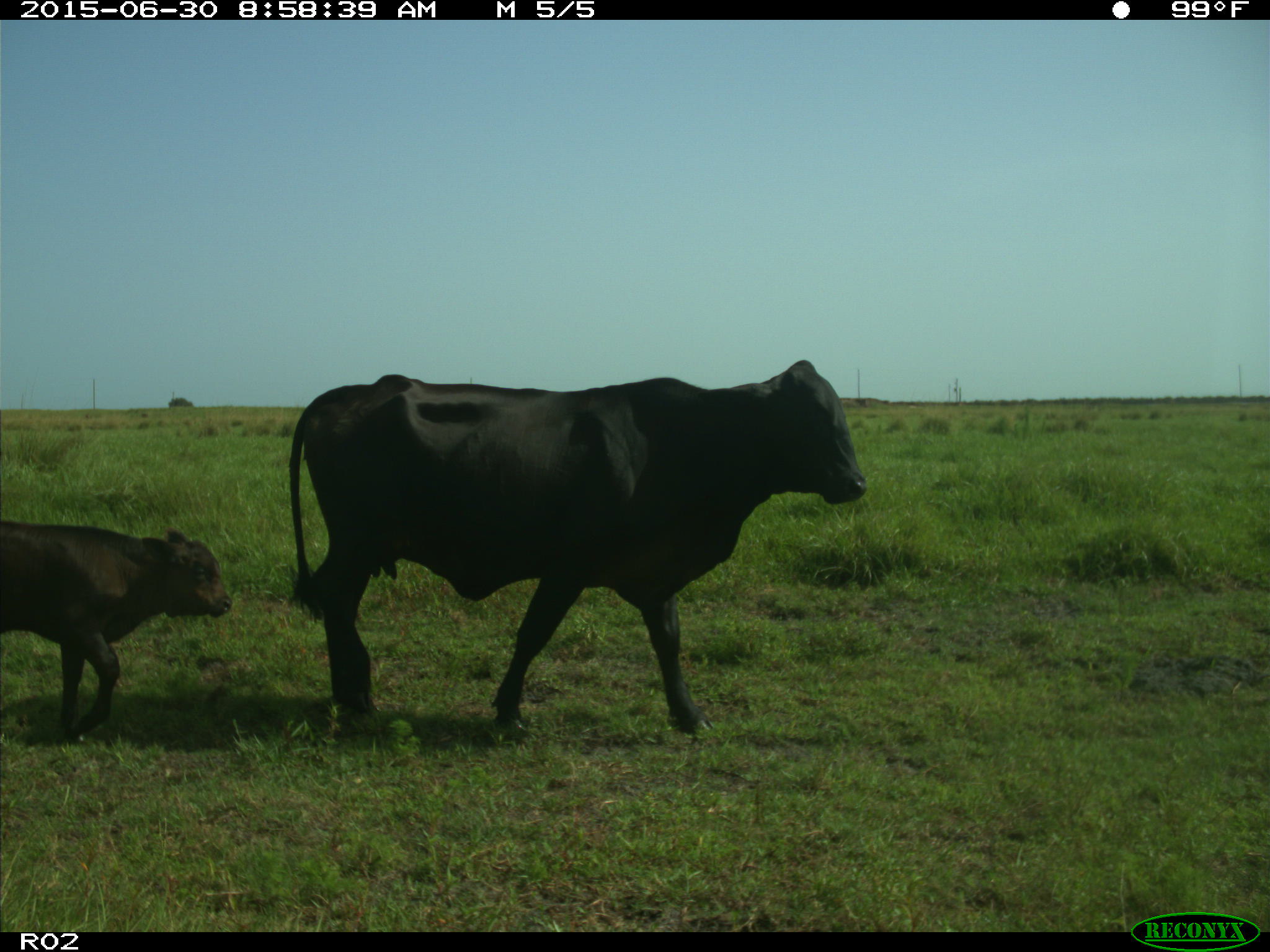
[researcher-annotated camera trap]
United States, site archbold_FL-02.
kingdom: Animalia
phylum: Chordata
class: Mammalia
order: Artiodactyla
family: Bovidae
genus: Bos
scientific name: Bos taurus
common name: domestic cow